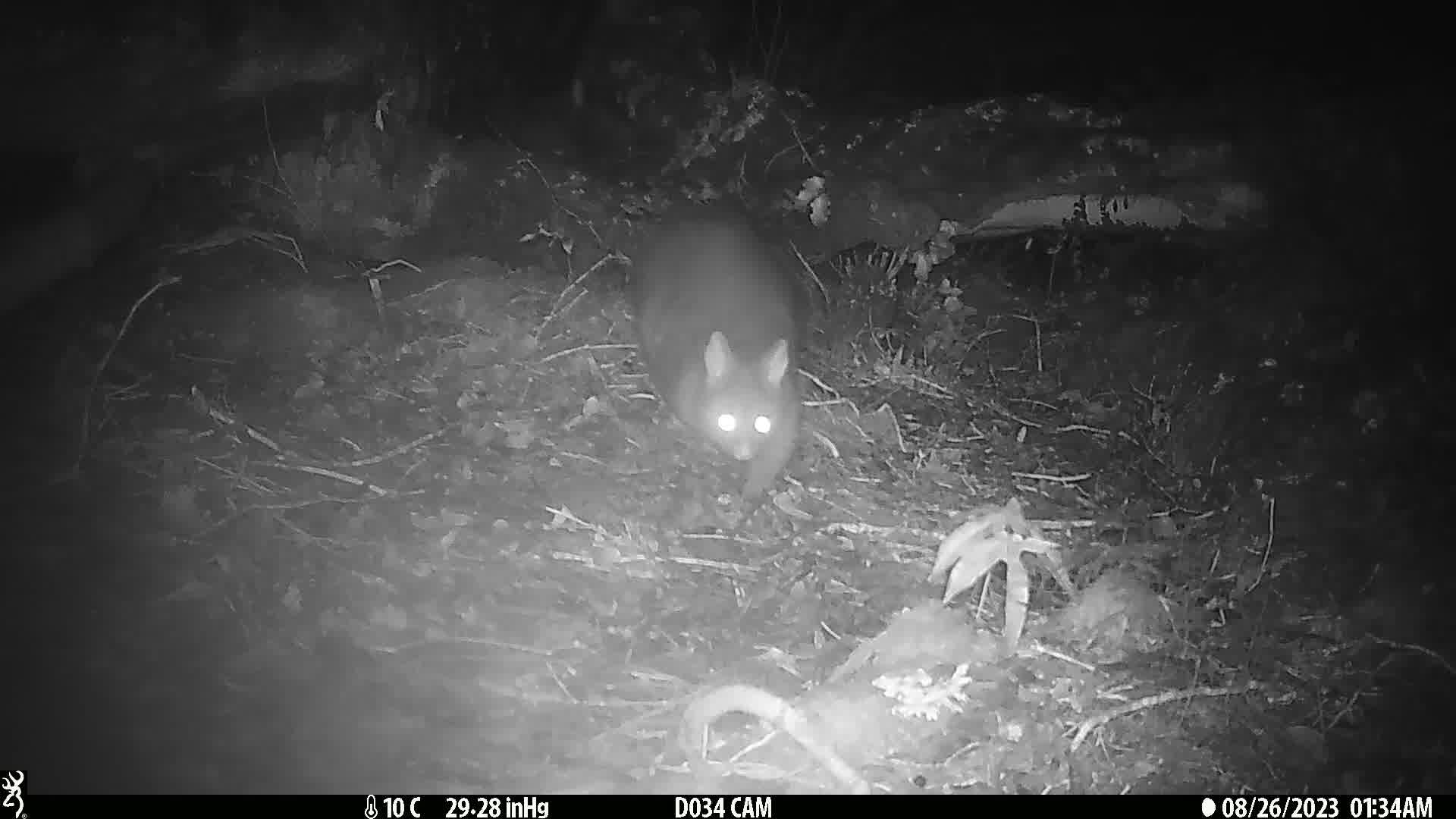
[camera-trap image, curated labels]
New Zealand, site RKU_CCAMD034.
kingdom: Animalia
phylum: Chordata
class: Mammalia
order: Diprotodontia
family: Phalangeridae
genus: Trichosurus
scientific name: Trichosurus vulpecula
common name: common brushtail possum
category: possum